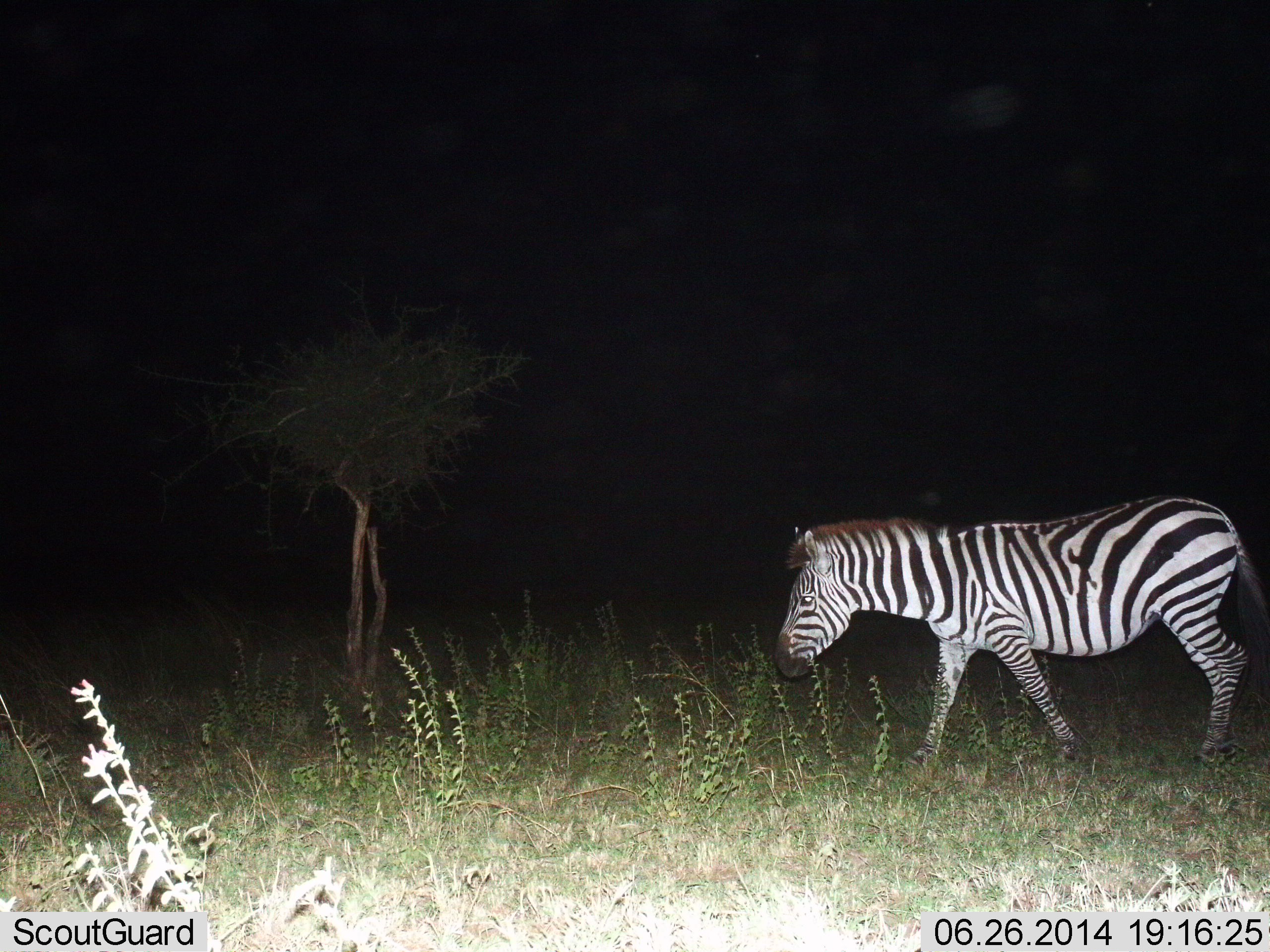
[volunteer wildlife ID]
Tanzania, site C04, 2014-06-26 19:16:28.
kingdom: Animalia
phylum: Chordata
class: Mammalia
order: Perissodactyla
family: Equidae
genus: Equus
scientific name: Equus quagga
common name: plains zebra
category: zebra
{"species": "zebra (plains zebra) (Equus quagga)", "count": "1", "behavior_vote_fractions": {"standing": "20%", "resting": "0%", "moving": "80%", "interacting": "0%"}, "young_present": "0%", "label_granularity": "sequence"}